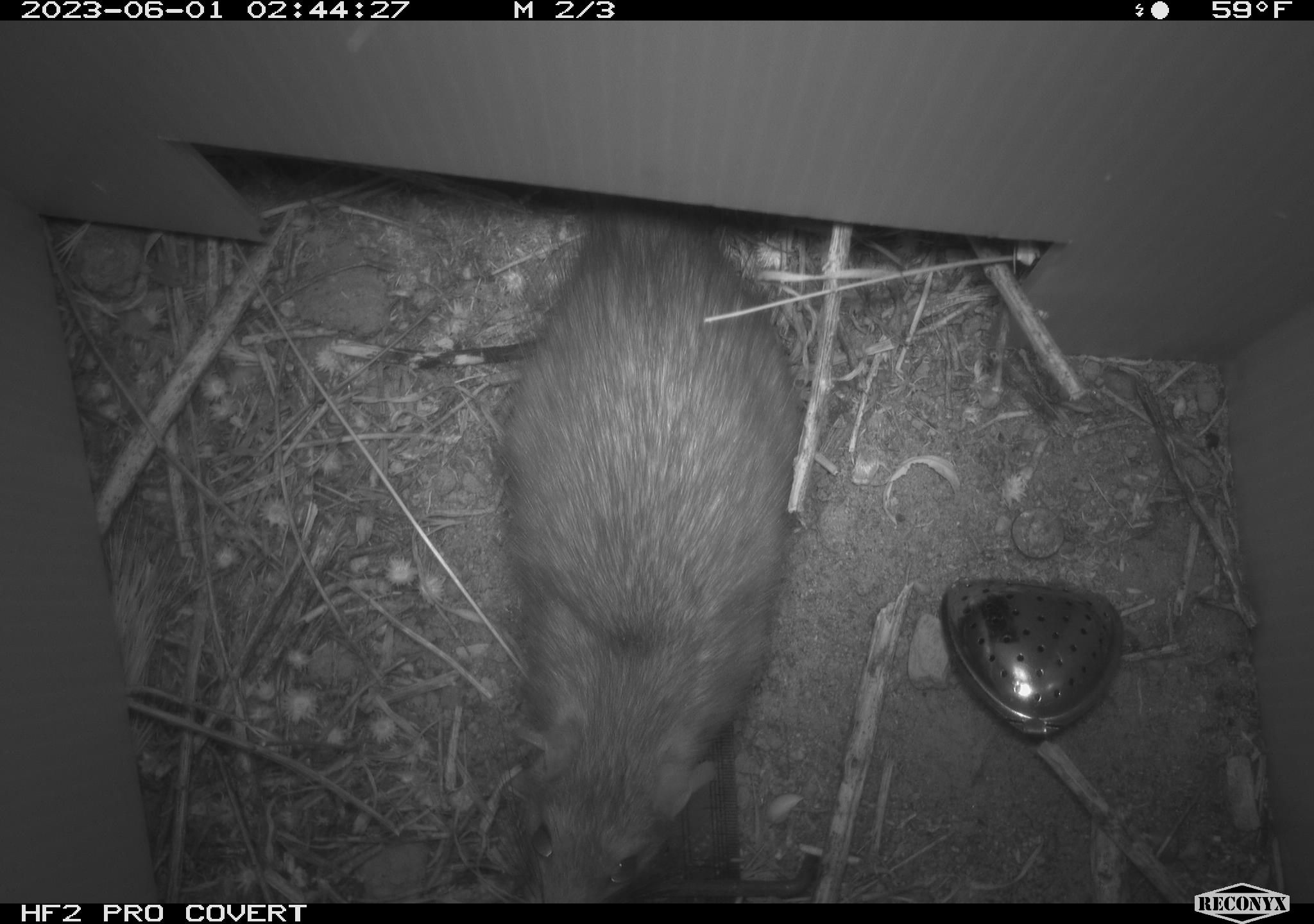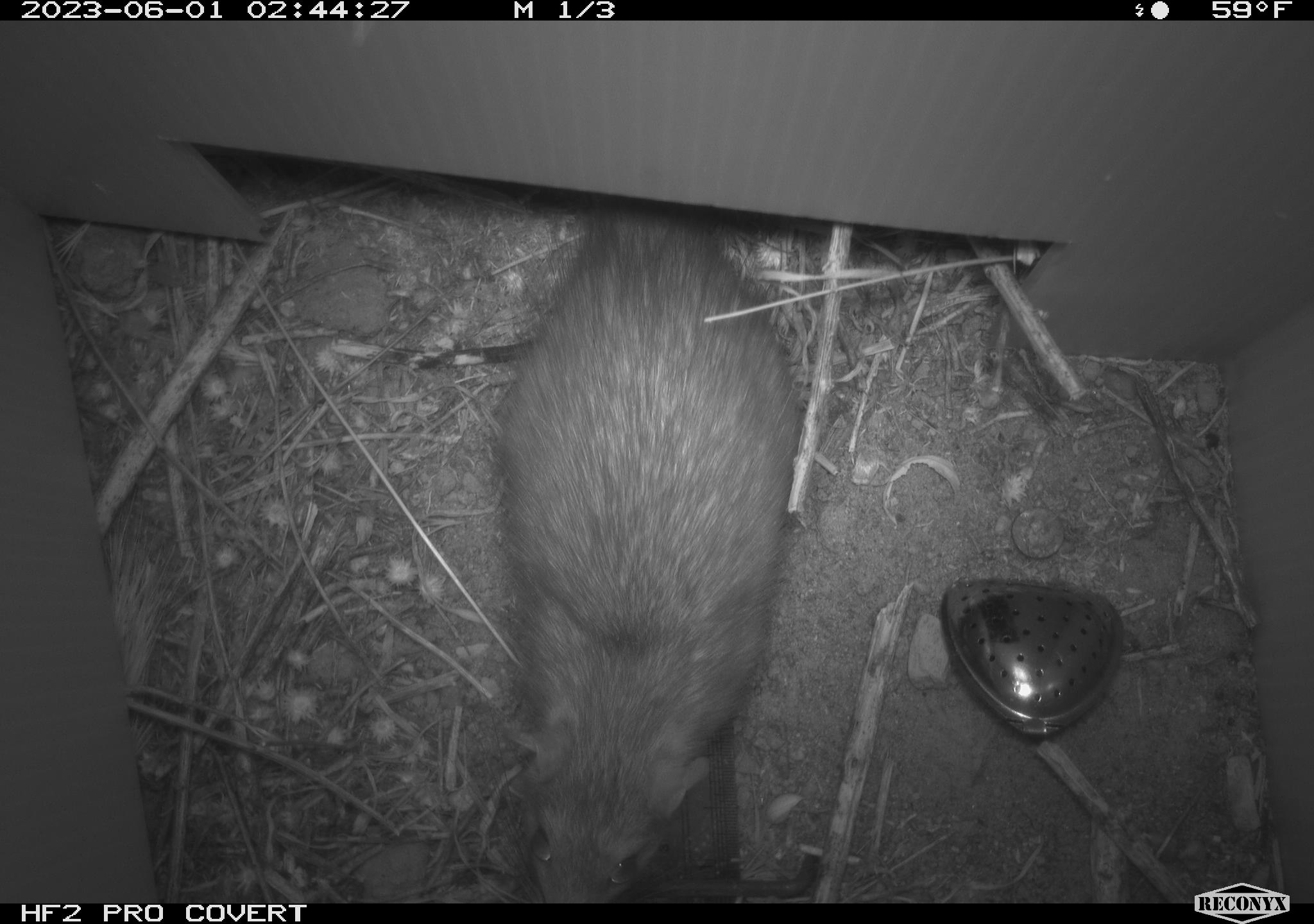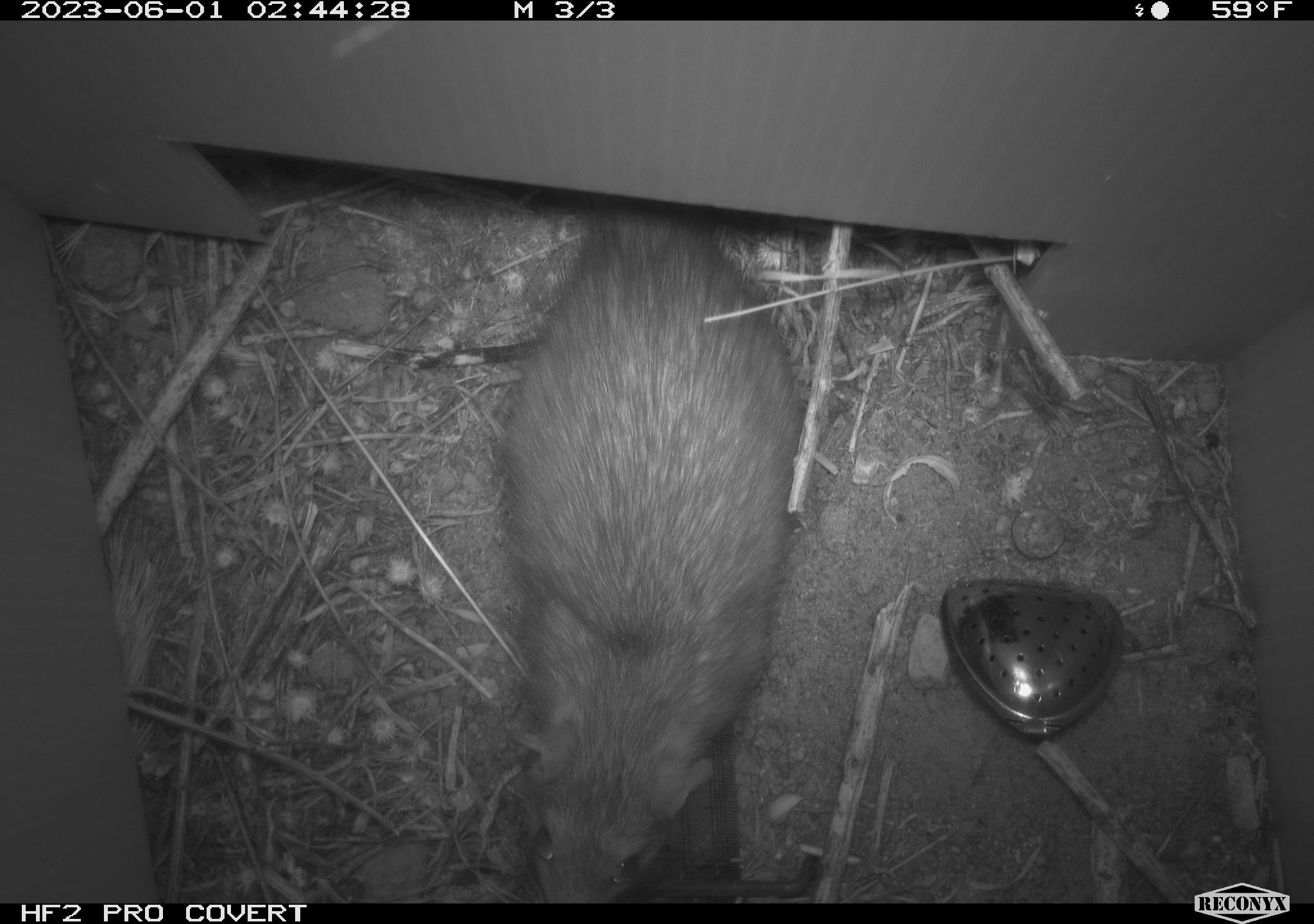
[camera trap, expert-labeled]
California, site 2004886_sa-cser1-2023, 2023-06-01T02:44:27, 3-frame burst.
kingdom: Animalia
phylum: Chordata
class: Mammalia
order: Rodentia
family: Muridae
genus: Rattus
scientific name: Rattus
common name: rat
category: rattus species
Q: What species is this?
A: Rattus species (rat) (Rattus).